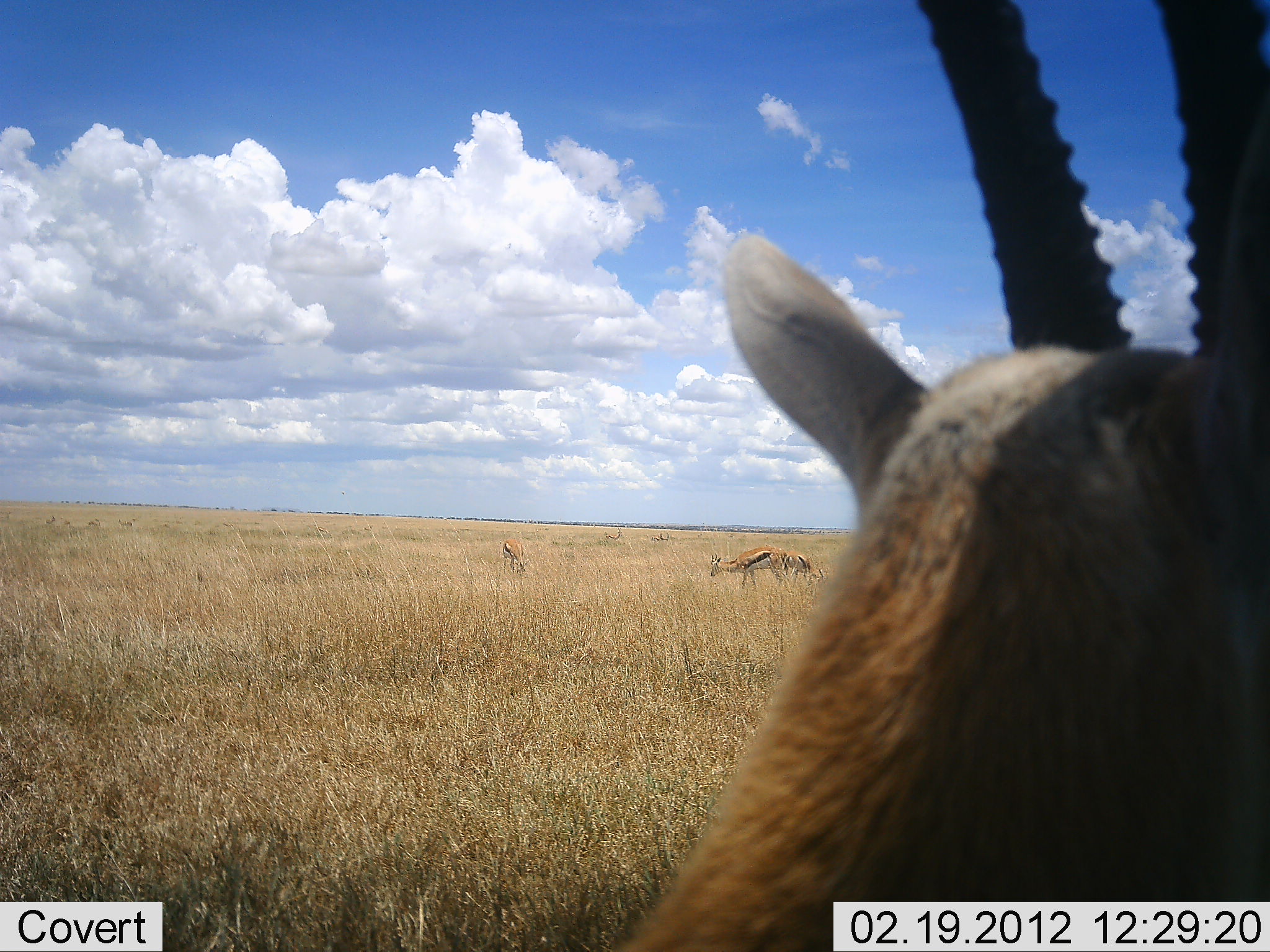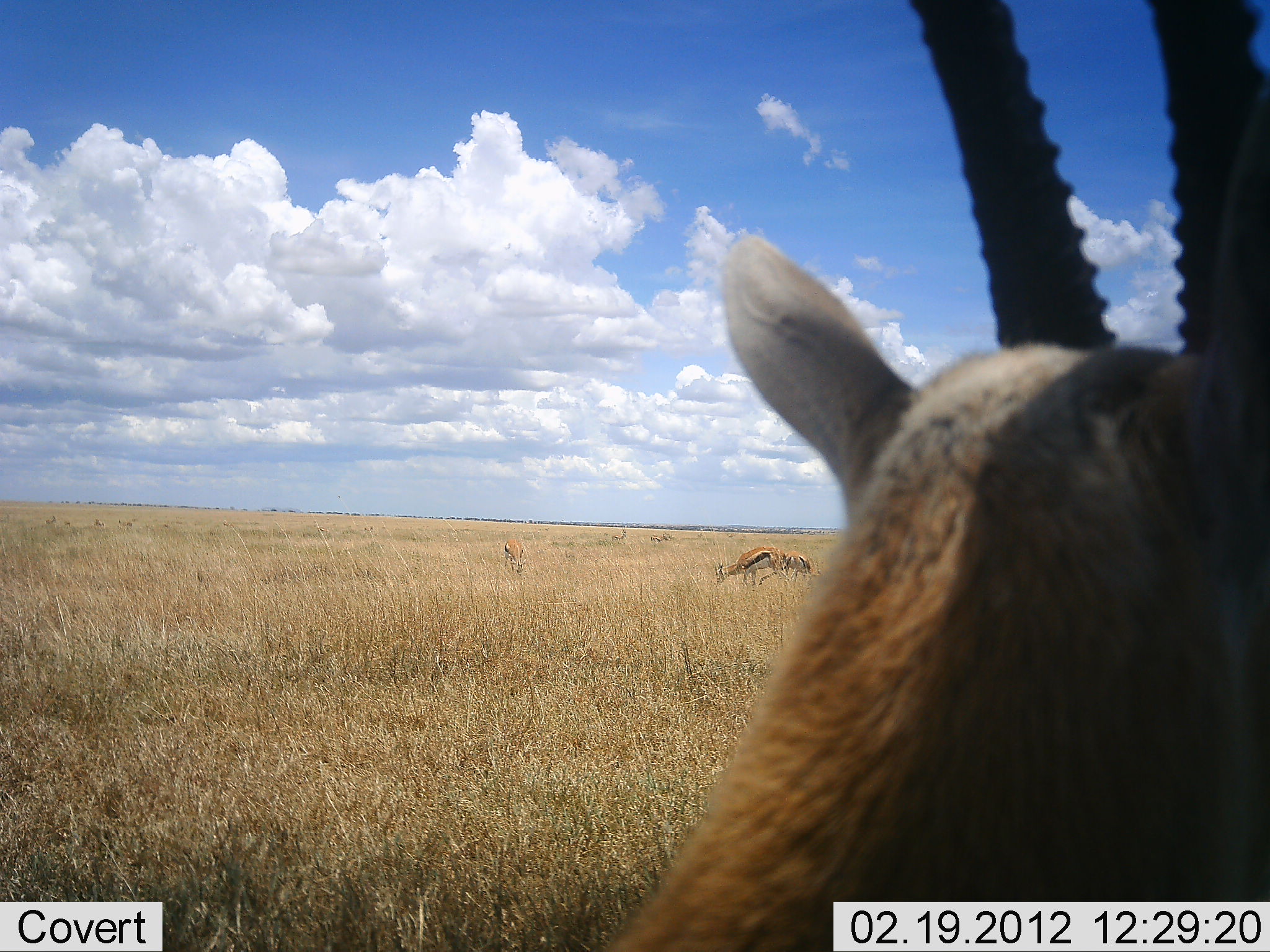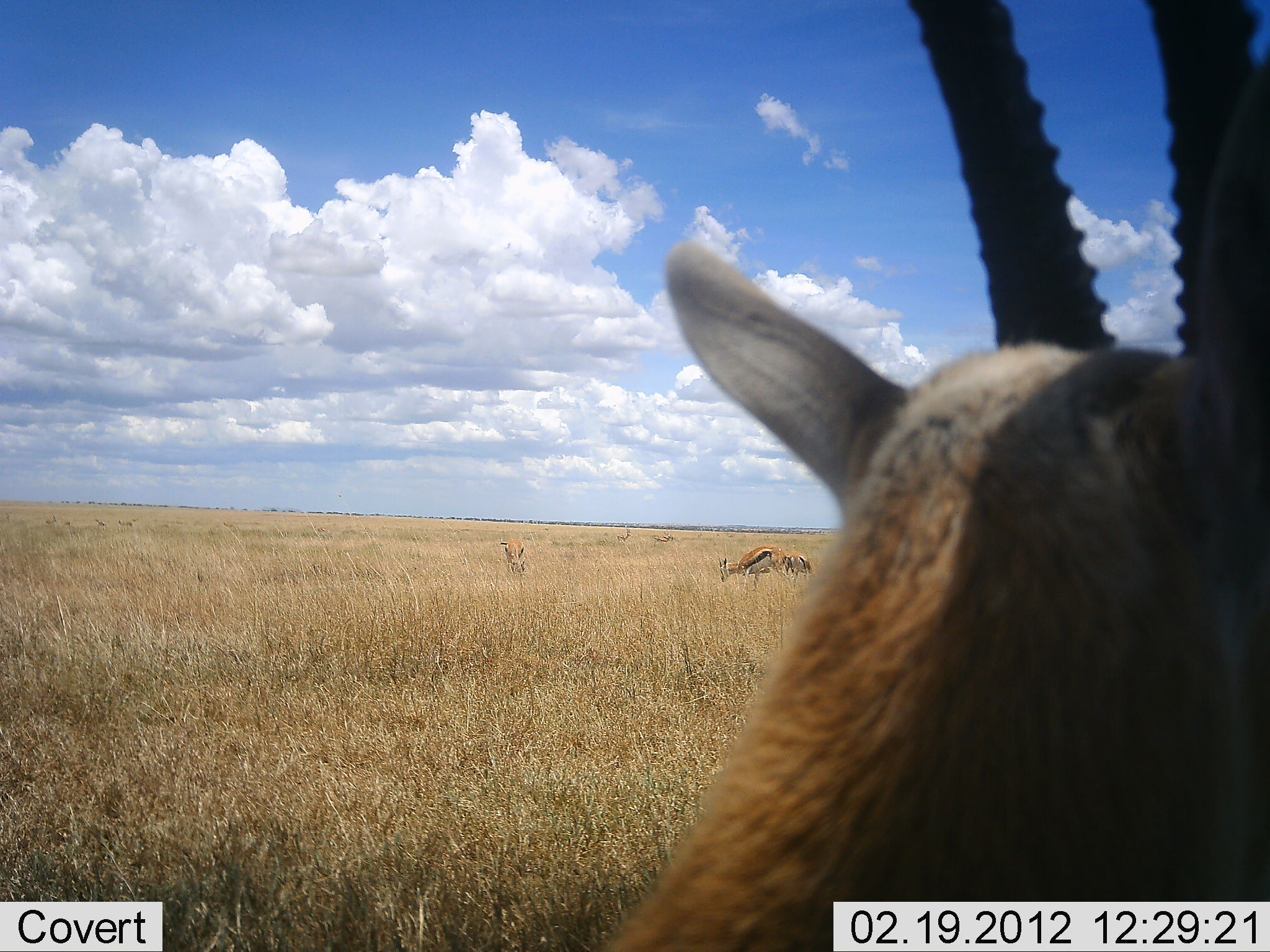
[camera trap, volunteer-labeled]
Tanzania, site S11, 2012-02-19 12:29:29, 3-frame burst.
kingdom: Animalia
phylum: Chordata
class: Mammalia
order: Artiodactyla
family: Bovidae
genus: Eudorcas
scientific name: Eudorcas thomsonii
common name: thomson's gazelle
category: gazellethomsons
Gazellethomsons (thomson's gazelle) (Eudorcas thomsonii), count 4. Behavior (volunteer vote fractions): standing 82%, resting 12%, moving 18%, interacting 0%. Young present (vote fraction): 0%. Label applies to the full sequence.